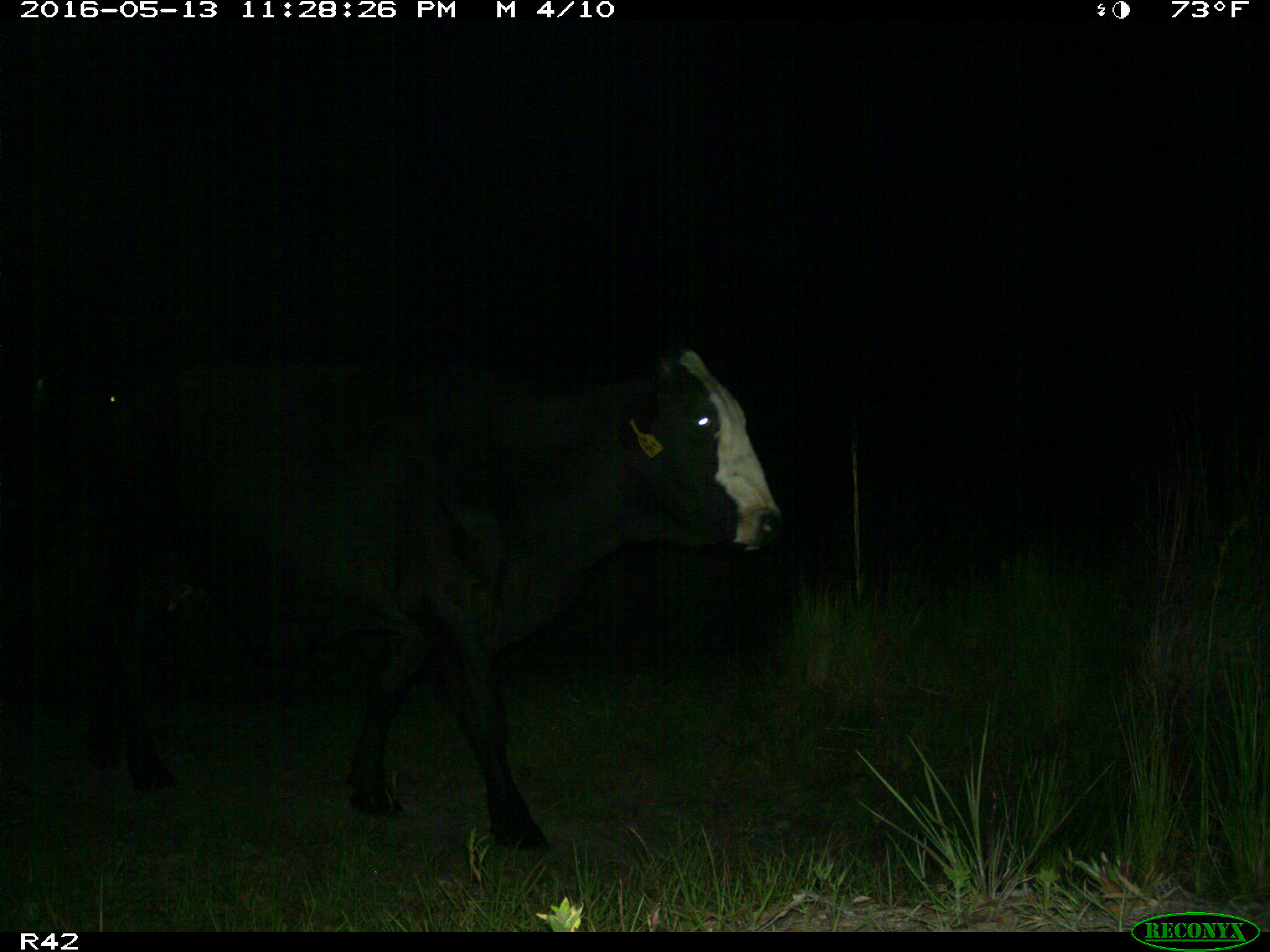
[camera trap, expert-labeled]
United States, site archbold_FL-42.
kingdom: Animalia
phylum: Chordata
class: Mammalia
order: Artiodactyla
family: Bovidae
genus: Bos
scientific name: Bos taurus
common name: domestic cow